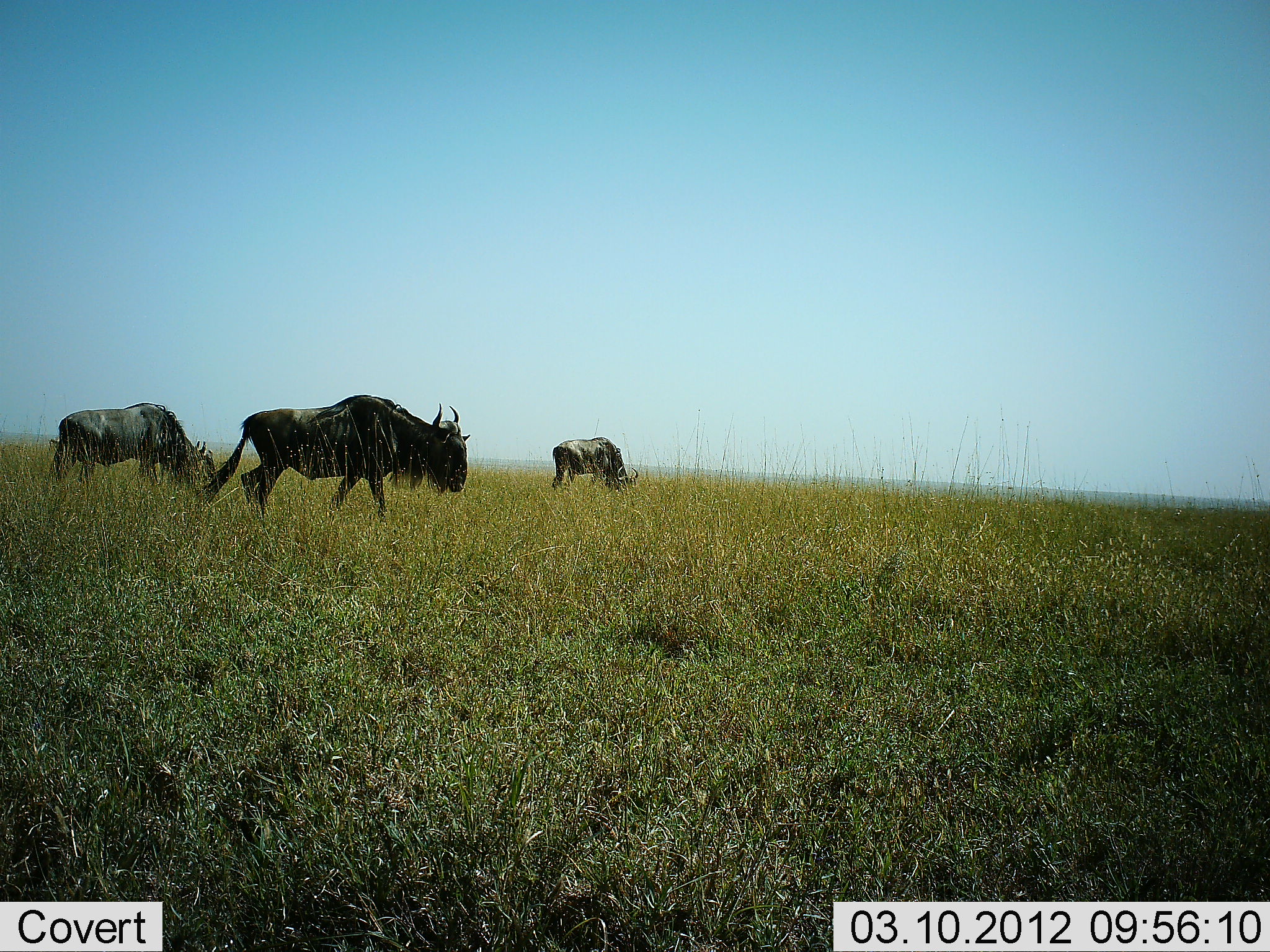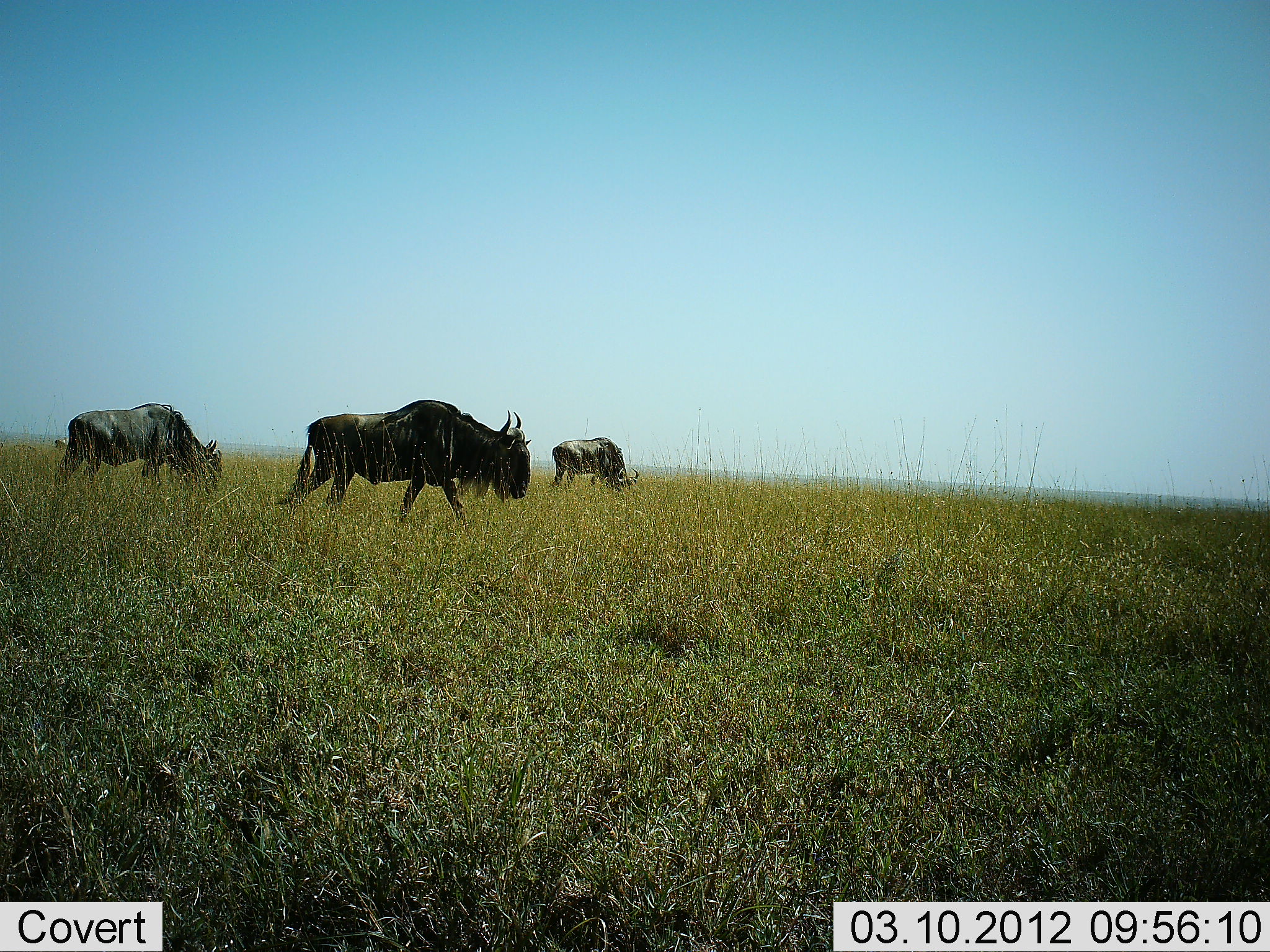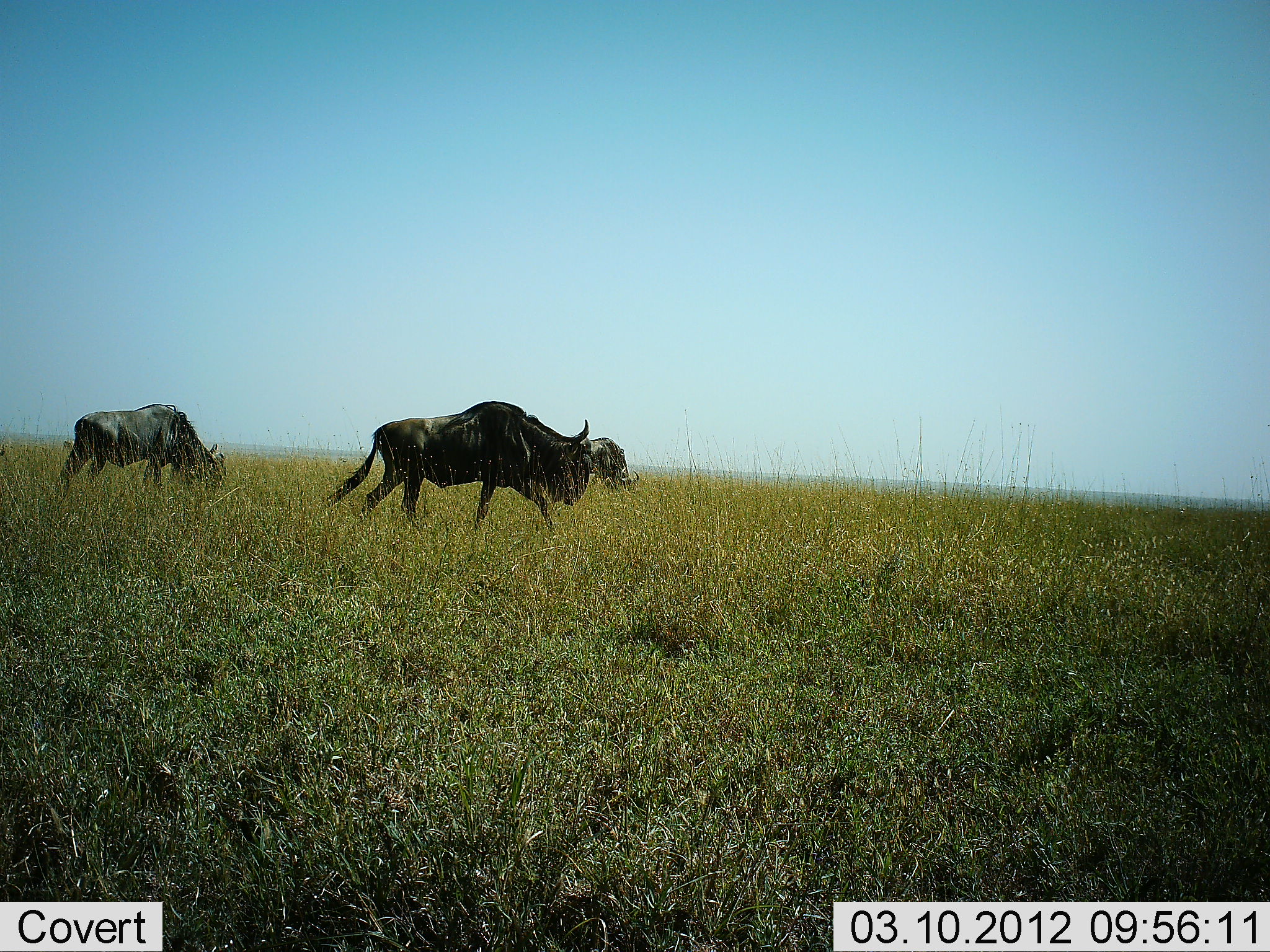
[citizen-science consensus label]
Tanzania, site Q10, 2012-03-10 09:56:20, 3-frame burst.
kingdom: Animalia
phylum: Chordata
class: Mammalia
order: Artiodactyla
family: Bovidae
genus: Connochaetes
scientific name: Connochaetes taurinus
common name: blue wildebeest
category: wildebeest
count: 3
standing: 15%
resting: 0%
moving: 85%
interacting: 0%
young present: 0%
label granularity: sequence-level